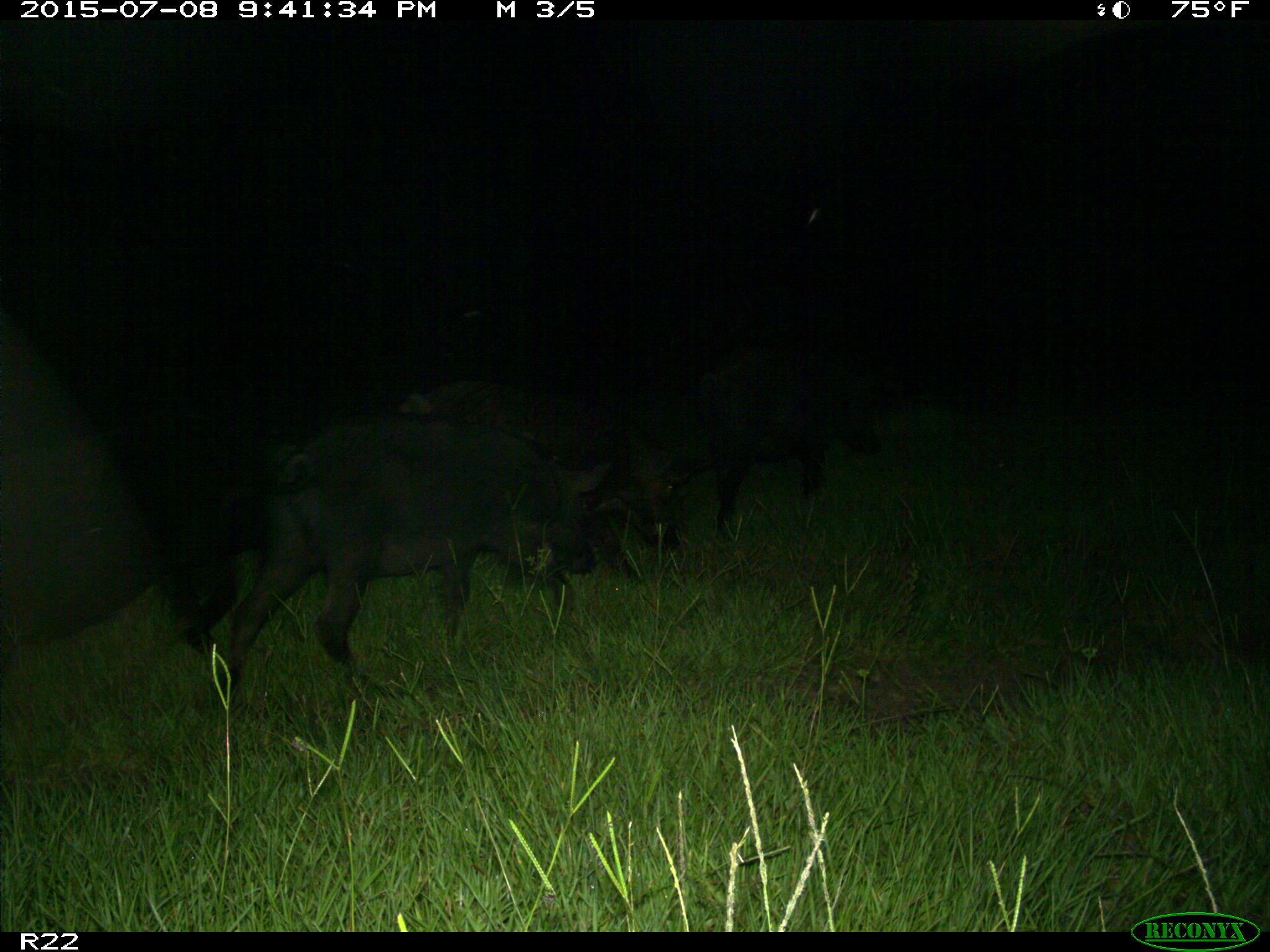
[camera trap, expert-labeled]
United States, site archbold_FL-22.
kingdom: Animalia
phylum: Chordata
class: Mammalia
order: Artiodactyla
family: Bovidae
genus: Bos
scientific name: Bos taurus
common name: domestic cow